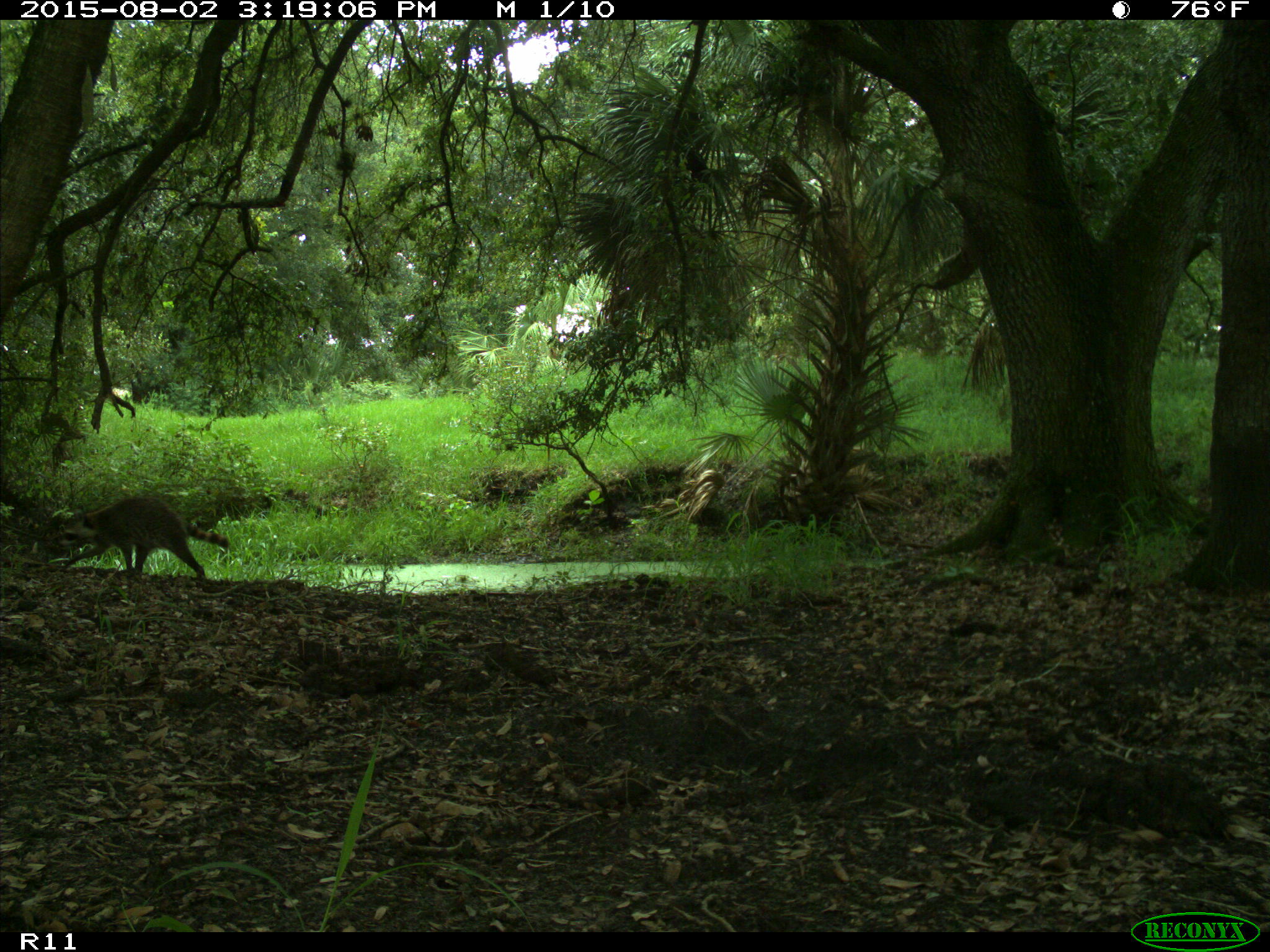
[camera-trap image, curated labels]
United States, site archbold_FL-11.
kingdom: Animalia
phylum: Chordata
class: Mammalia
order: Carnivora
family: Procyonidae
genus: Procyon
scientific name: Procyon lotor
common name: common raccoon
Procyon lotor (common raccoon).